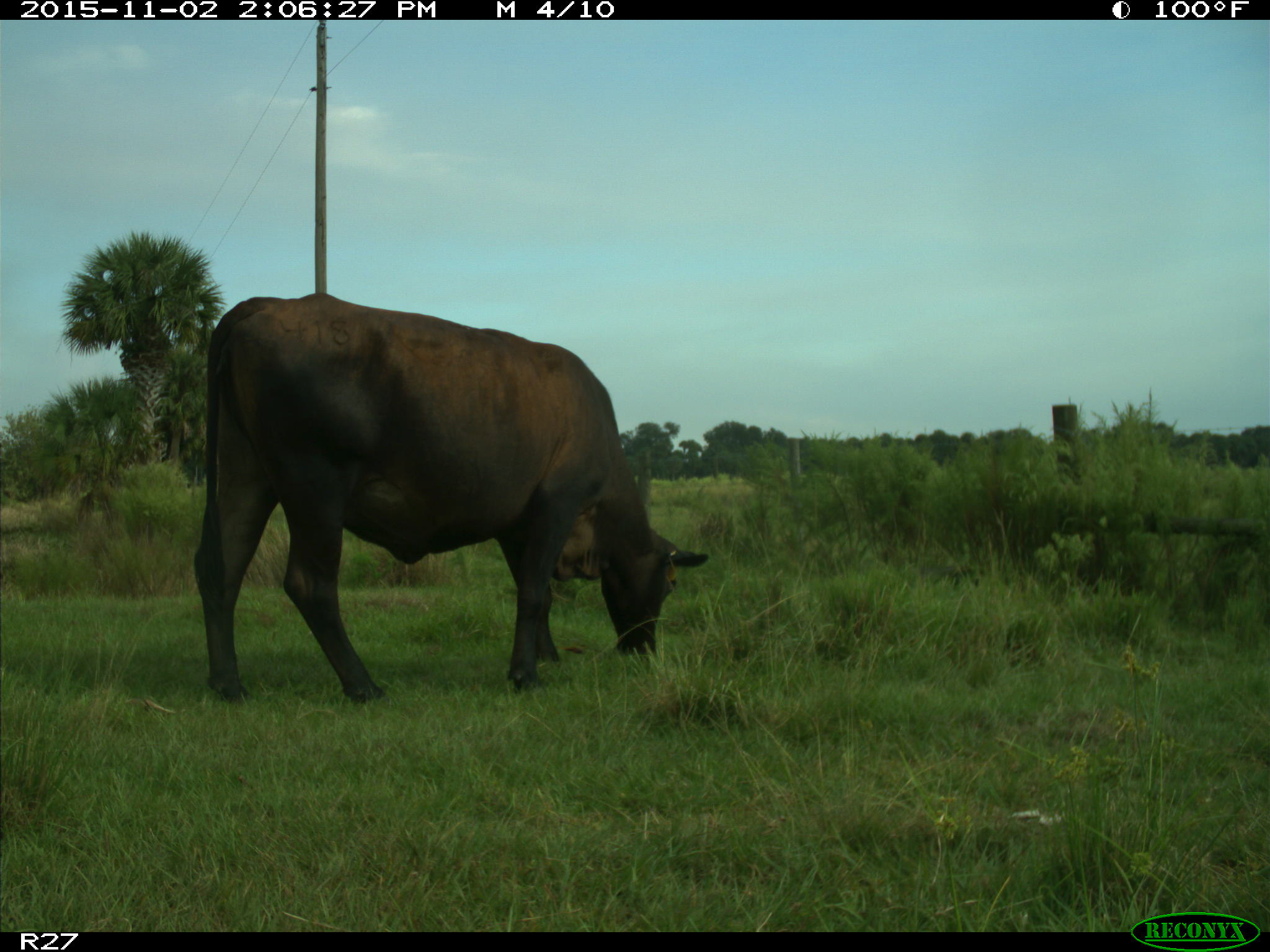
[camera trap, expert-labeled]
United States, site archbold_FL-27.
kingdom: Animalia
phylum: Chordata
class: Mammalia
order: Artiodactyla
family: Bovidae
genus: Bos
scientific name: Bos taurus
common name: domestic cow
Bos taurus (domestic cow).